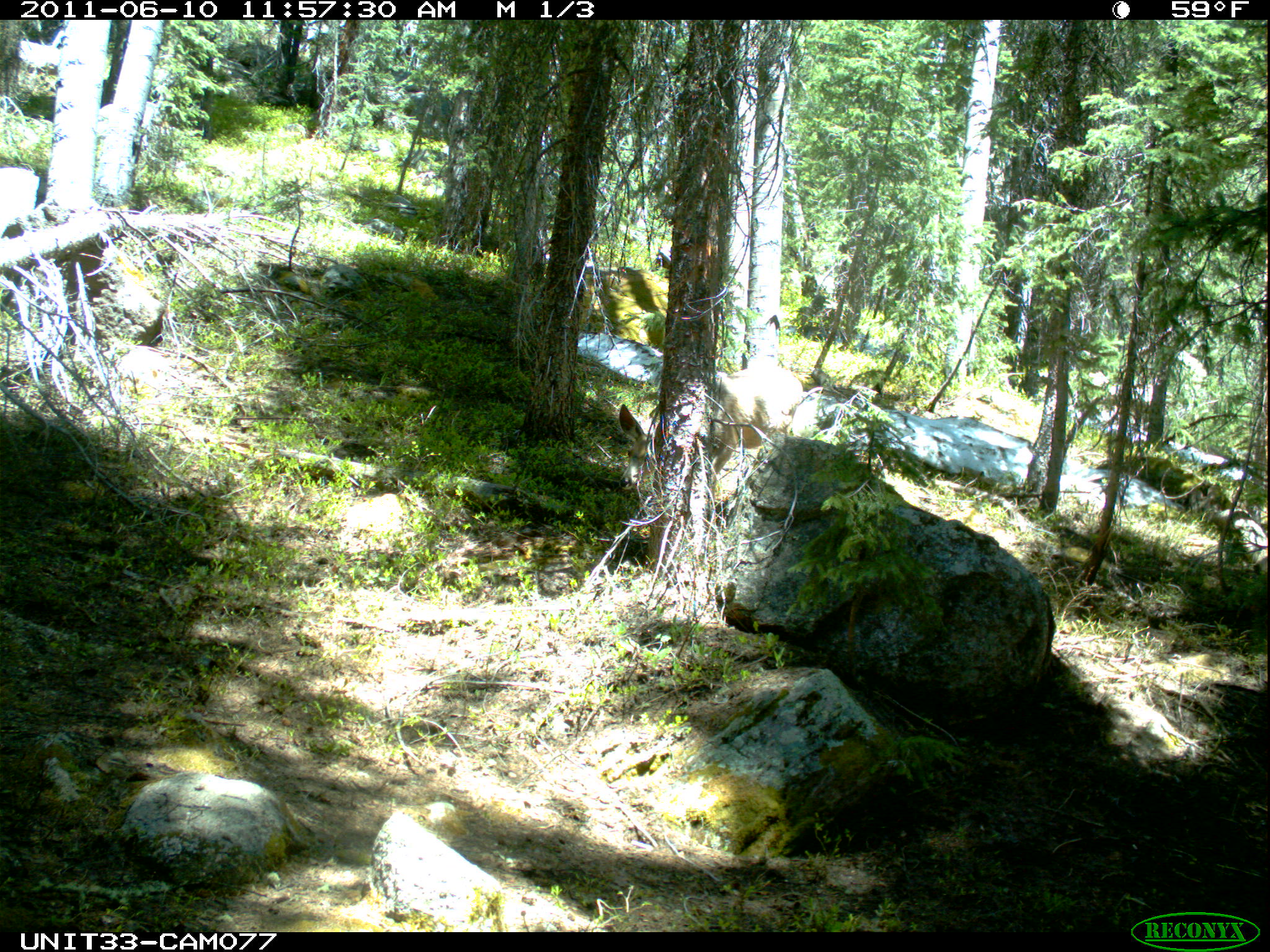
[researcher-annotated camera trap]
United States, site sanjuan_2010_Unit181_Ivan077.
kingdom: Animalia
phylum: Chordata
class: Mammalia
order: Artiodactyla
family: Cervidae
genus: Odocoileus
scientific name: Odocoileus hemionus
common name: mule deer